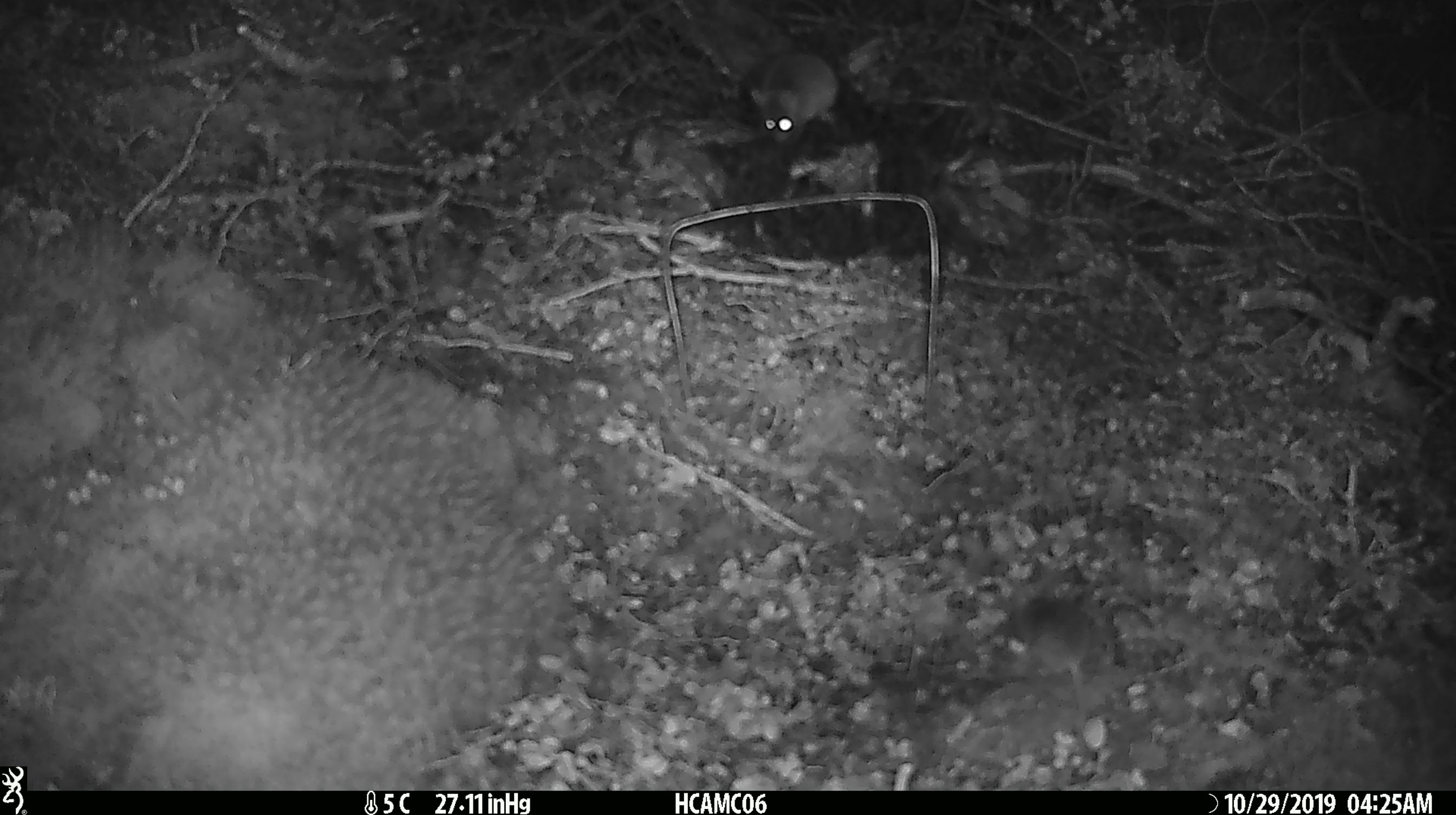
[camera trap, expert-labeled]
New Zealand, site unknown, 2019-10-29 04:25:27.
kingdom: Animalia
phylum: Chordata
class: Mammalia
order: Rodentia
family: Muridae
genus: Mus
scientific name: Mus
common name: mouse